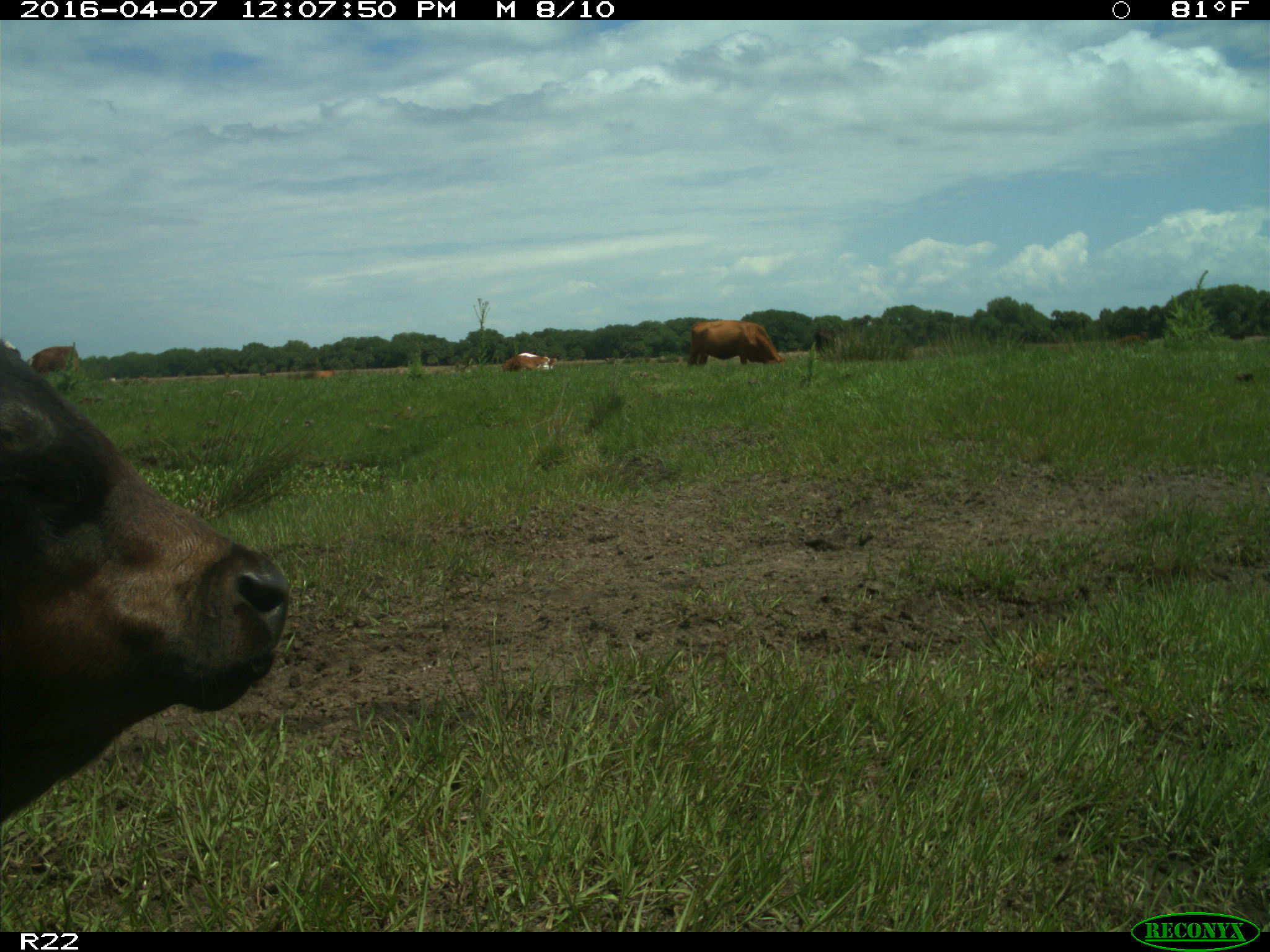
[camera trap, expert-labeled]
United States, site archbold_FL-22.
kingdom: Animalia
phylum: Chordata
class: Mammalia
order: Artiodactyla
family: Bovidae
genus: Bos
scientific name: Bos taurus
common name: domestic cow